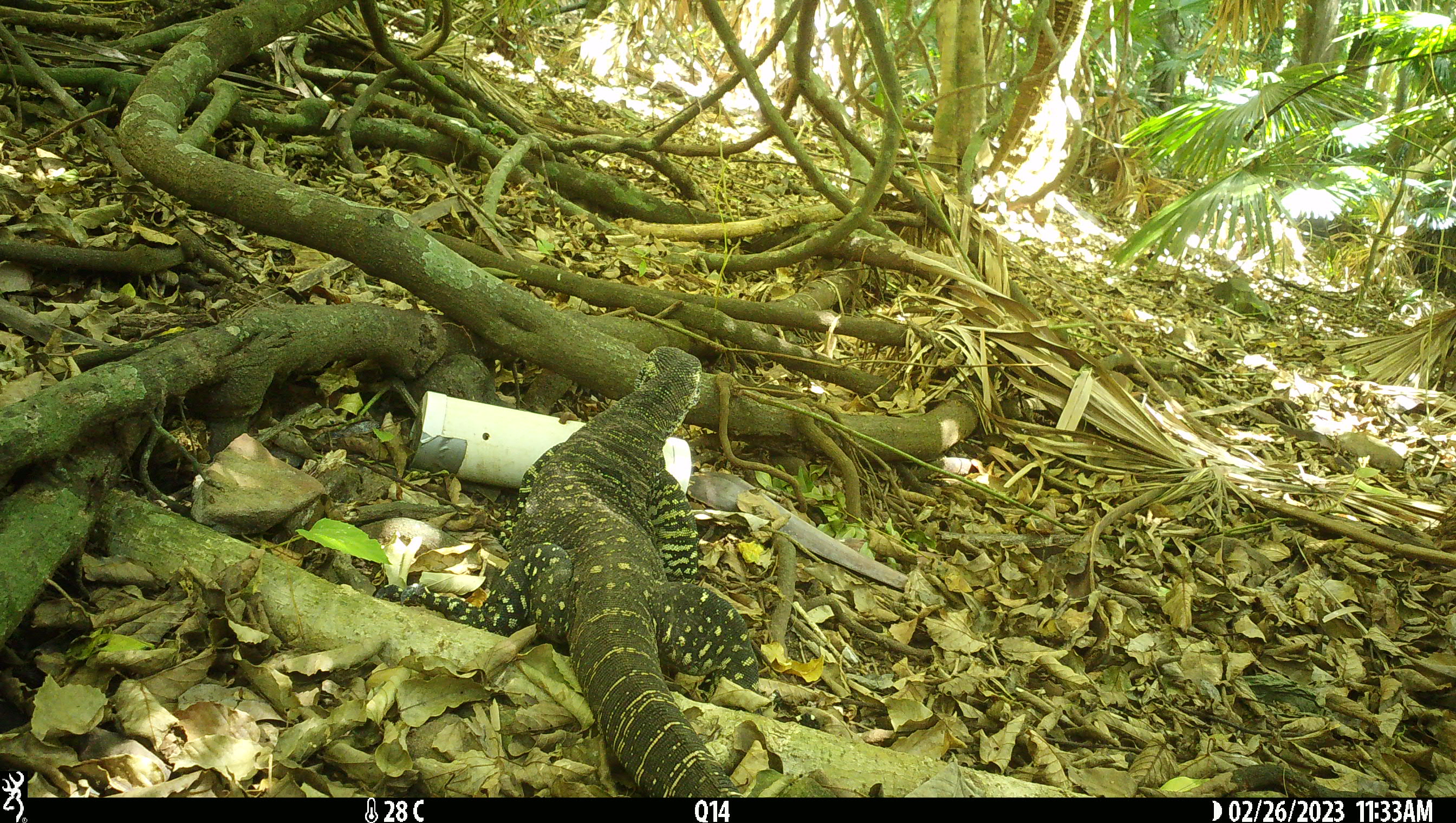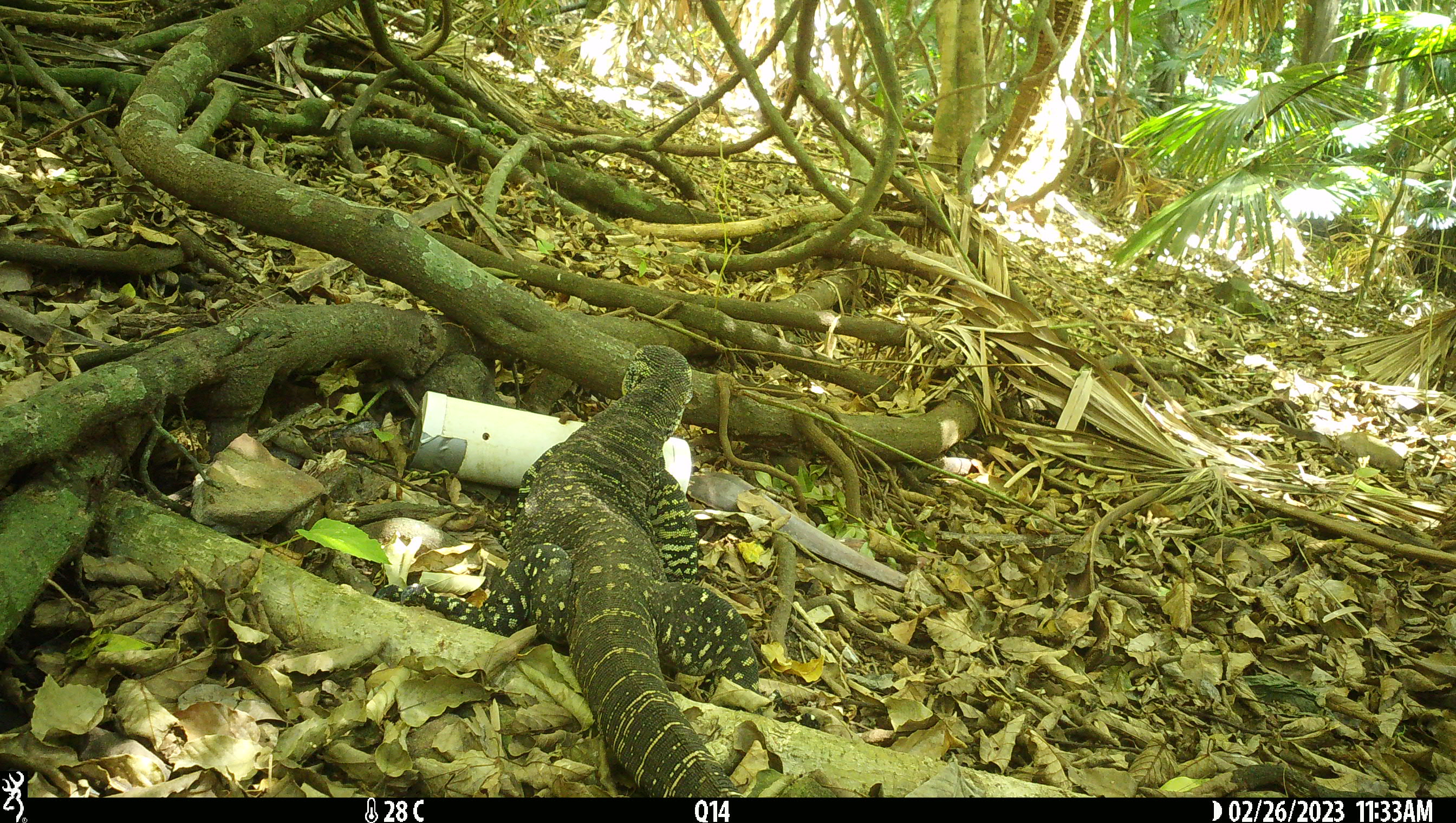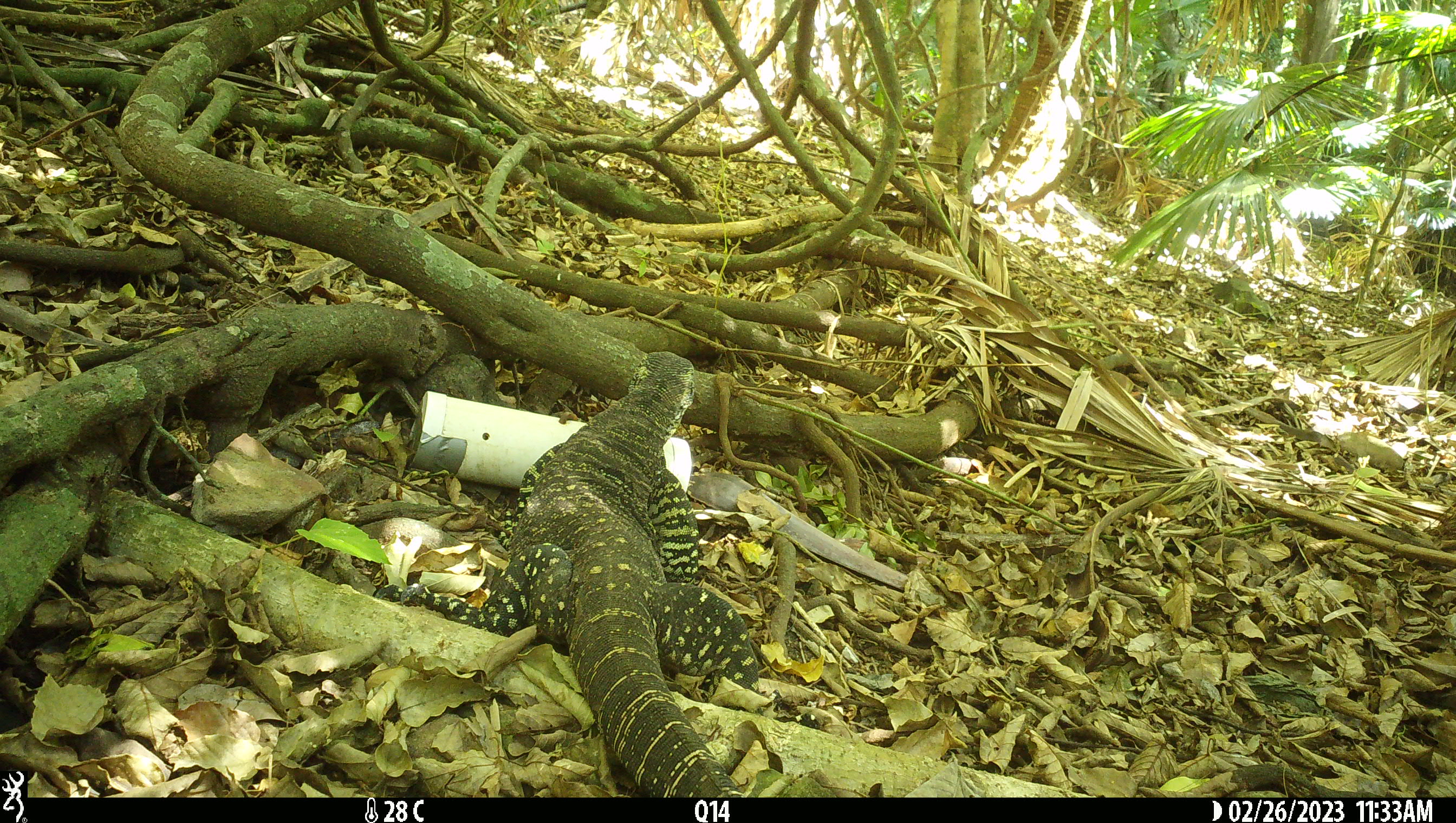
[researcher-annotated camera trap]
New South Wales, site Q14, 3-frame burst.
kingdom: Animalia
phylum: Chordata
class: Reptilia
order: Squamata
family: Varanidae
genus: Varanus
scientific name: Varanus varius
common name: lace monitor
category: goanna